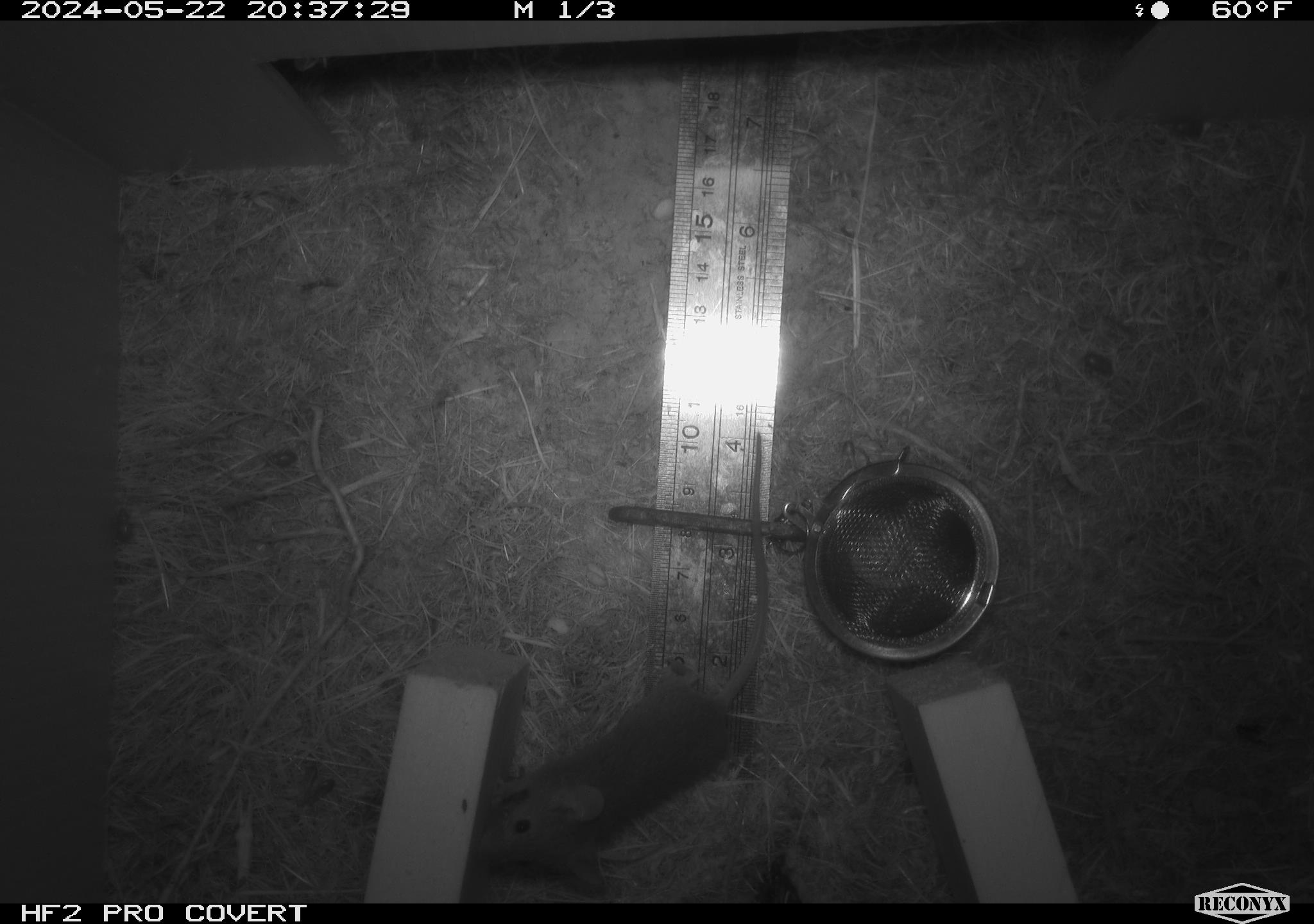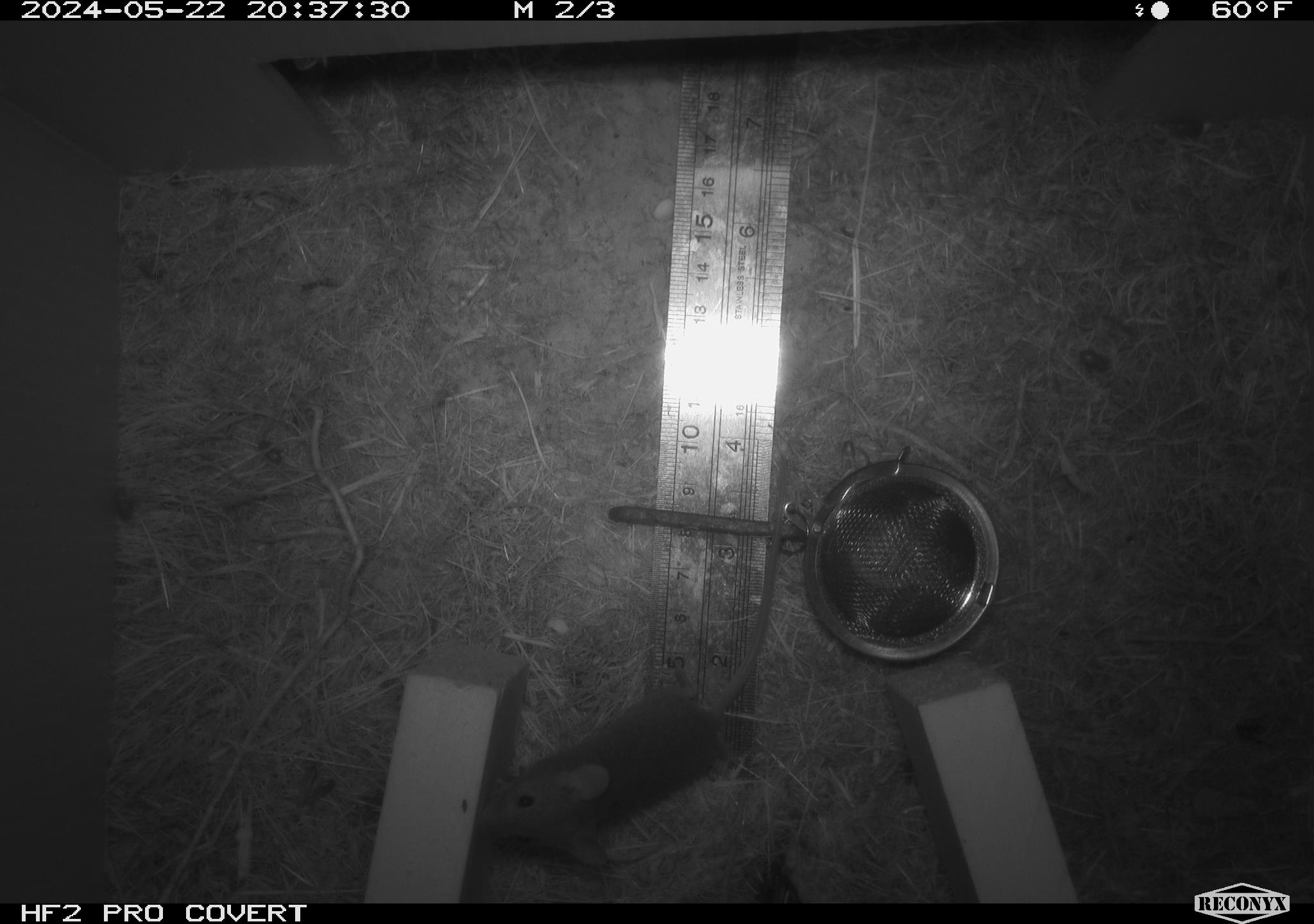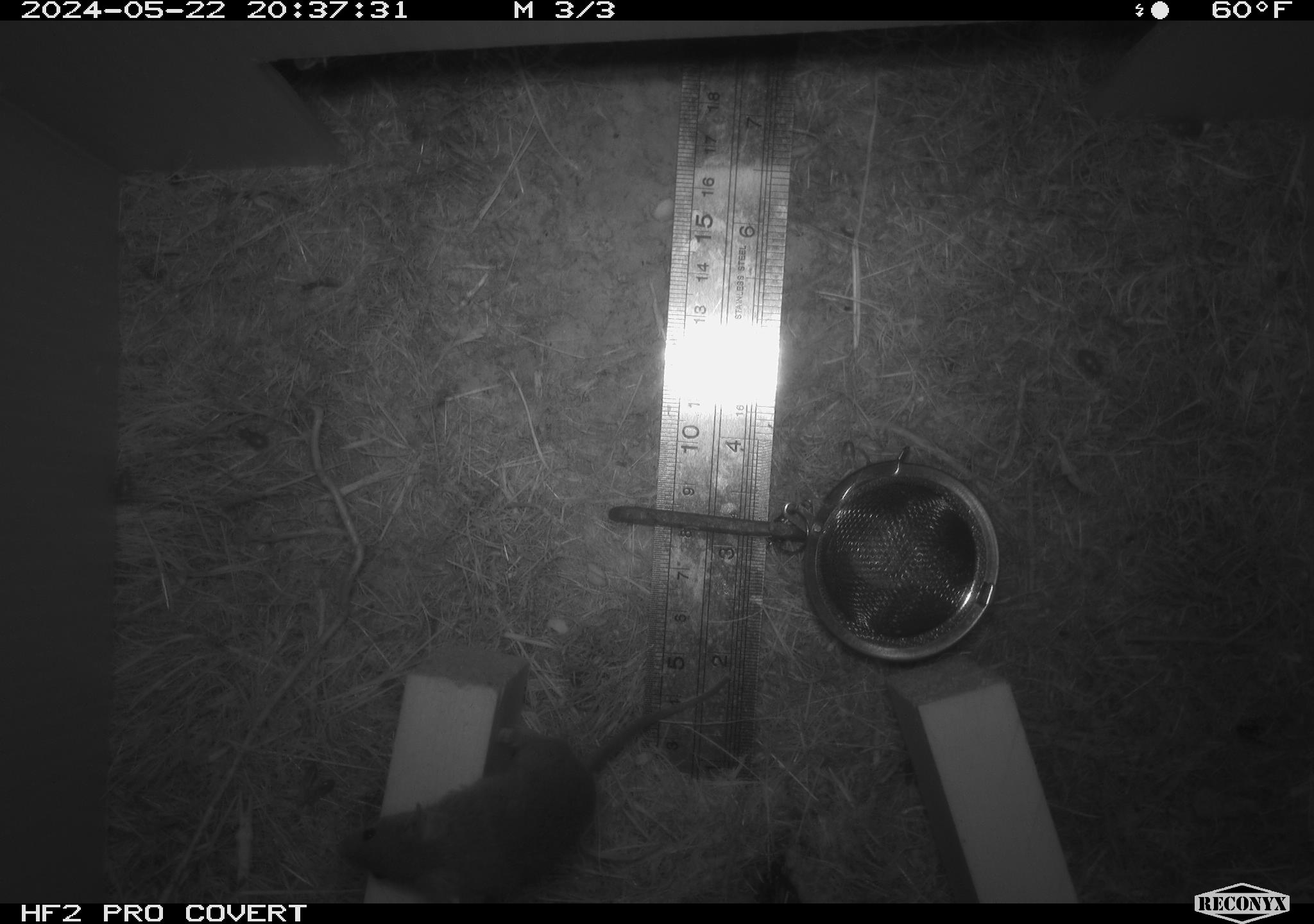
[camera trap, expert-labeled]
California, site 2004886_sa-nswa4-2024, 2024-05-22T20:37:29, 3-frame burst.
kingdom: Animalia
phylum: Chordata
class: Mammalia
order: Rodentia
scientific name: Rodentia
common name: rodent